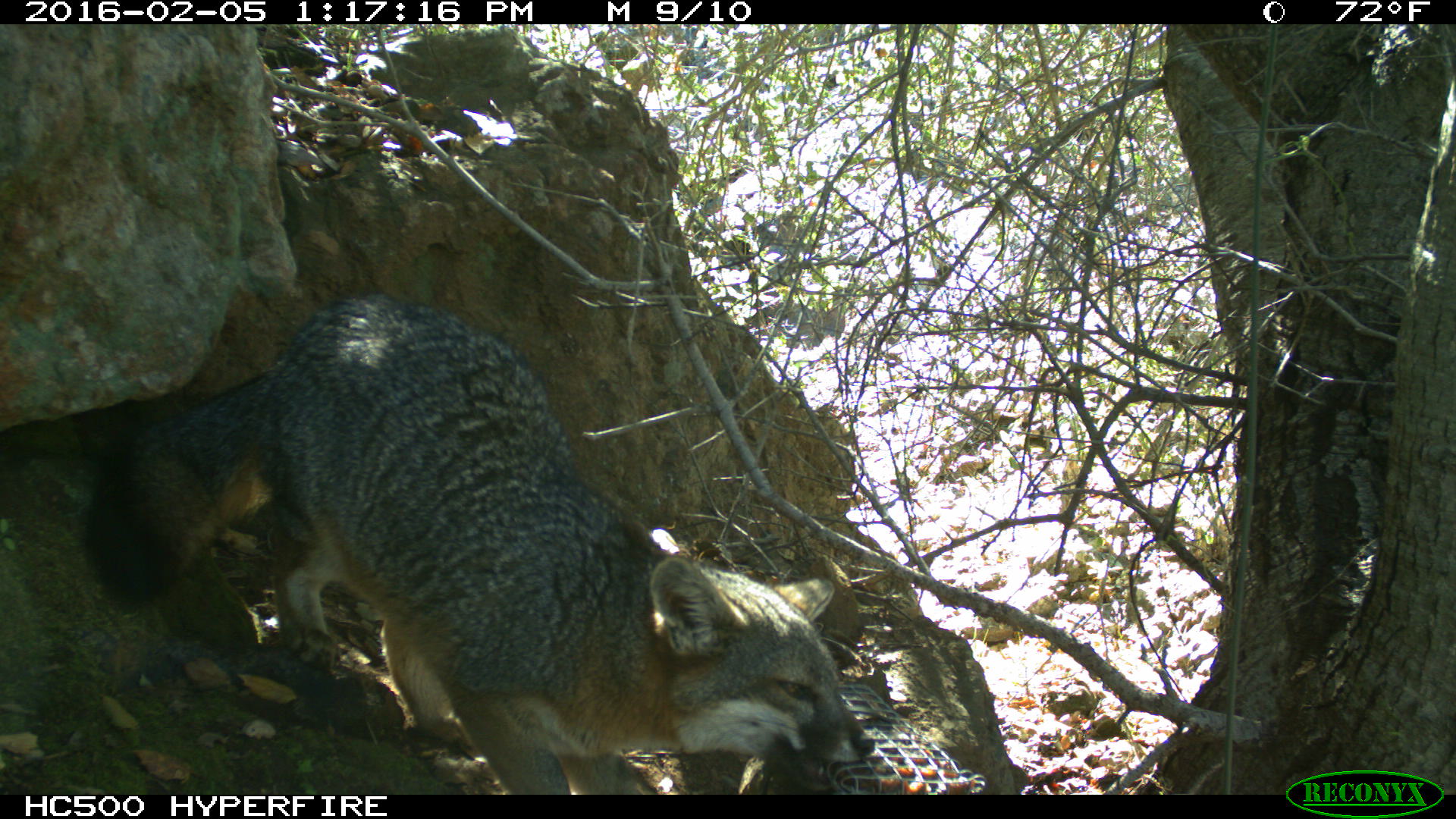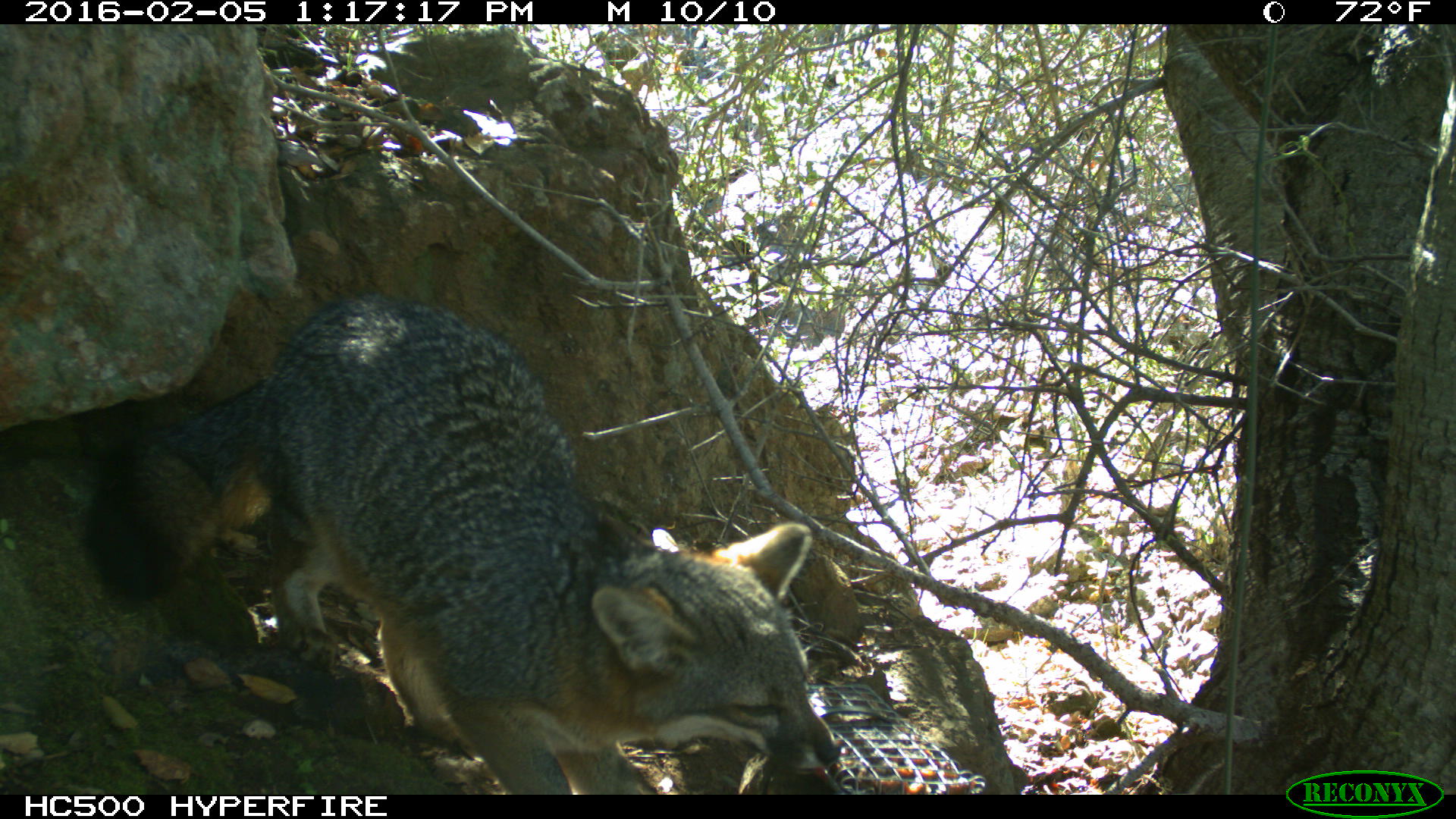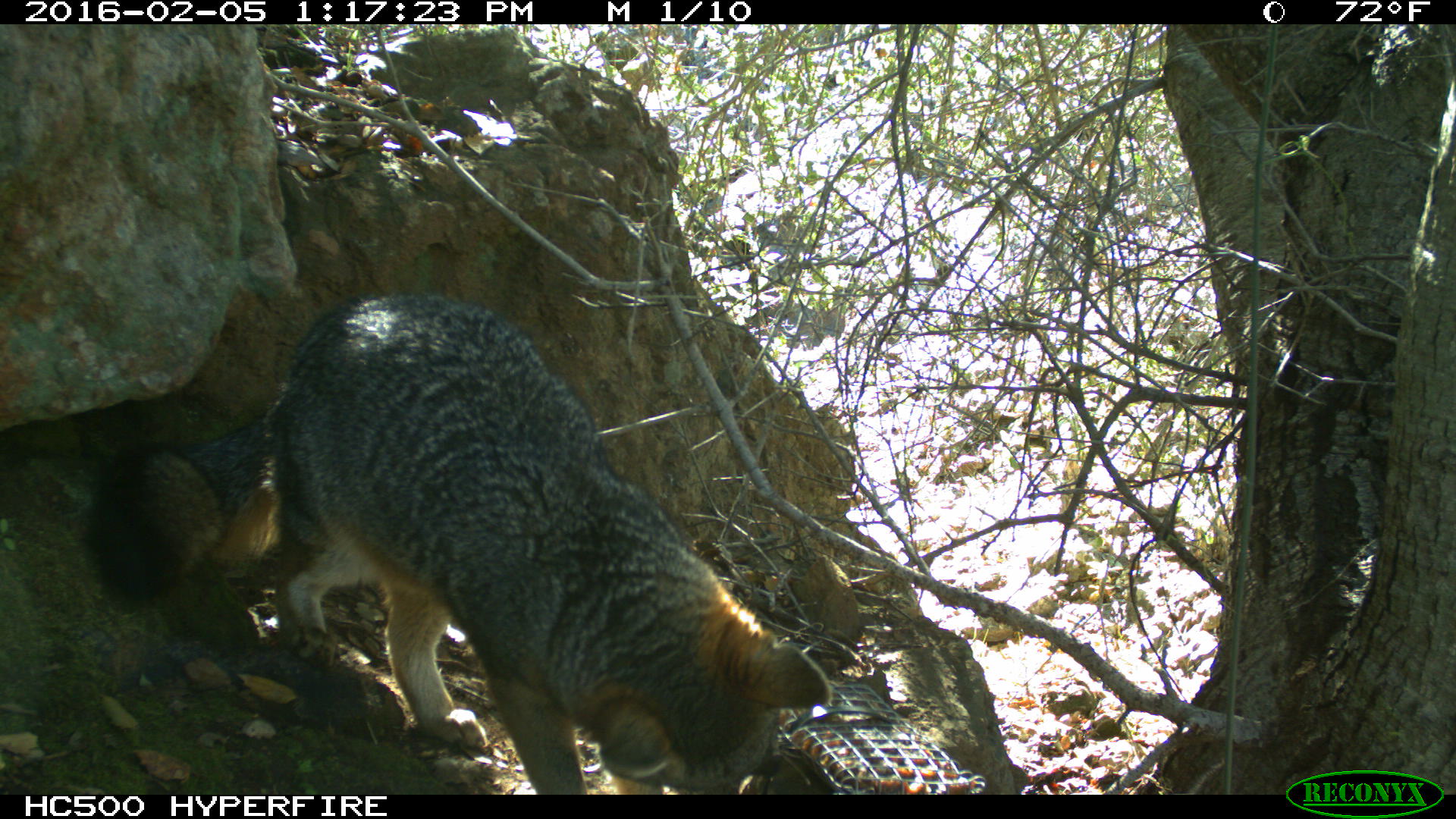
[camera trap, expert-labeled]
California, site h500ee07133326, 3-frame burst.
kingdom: Animalia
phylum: Chordata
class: Mammalia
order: Carnivora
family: Canidae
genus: Urocyon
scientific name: Urocyon littoralis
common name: island fox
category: fox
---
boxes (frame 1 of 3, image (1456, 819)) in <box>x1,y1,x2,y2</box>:
fox: <box>77,294,875,794</box>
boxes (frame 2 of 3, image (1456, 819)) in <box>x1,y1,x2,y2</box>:
fox: <box>78,297,843,795</box>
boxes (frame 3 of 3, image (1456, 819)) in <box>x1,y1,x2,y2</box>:
fox: <box>78,289,833,794</box>